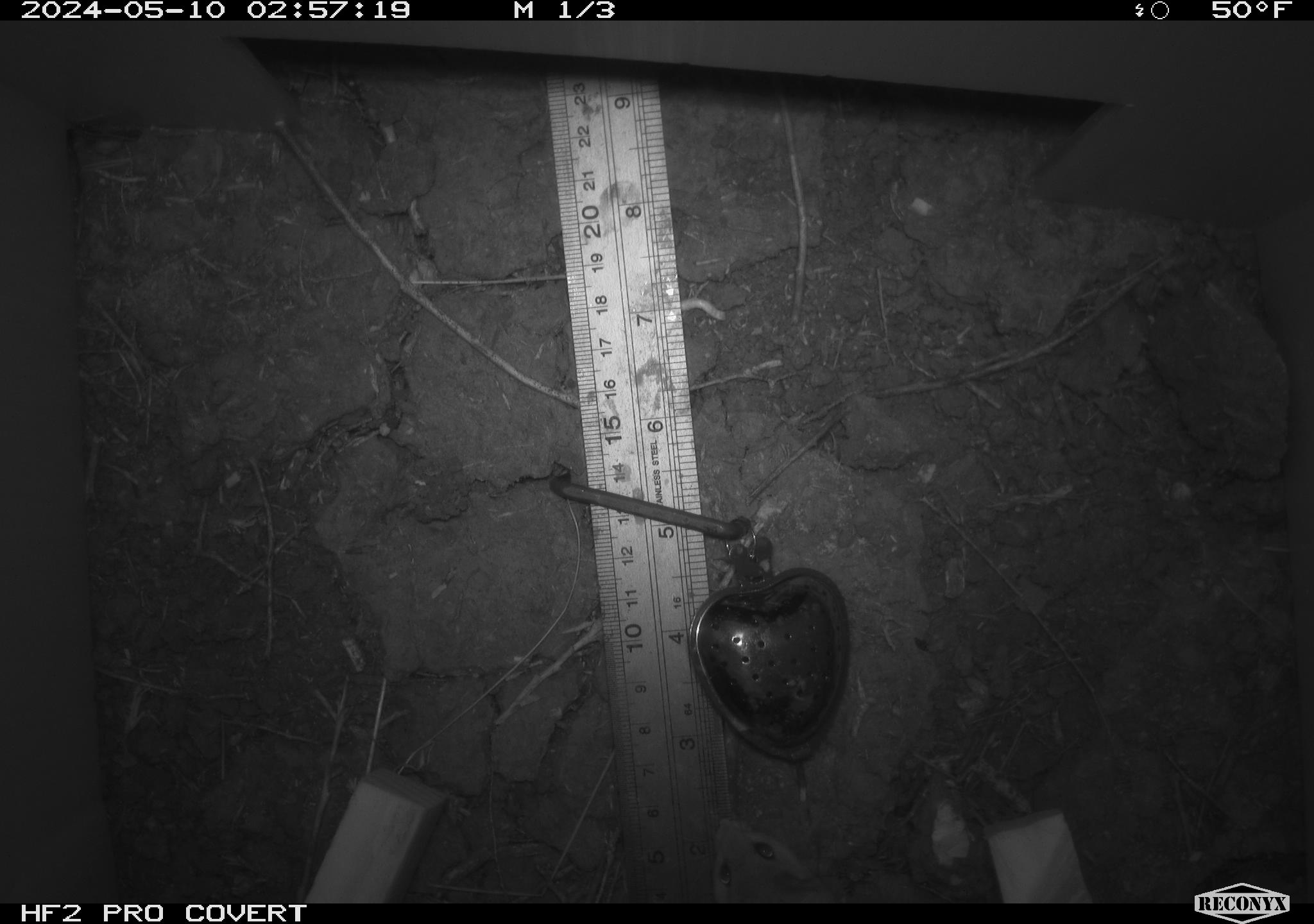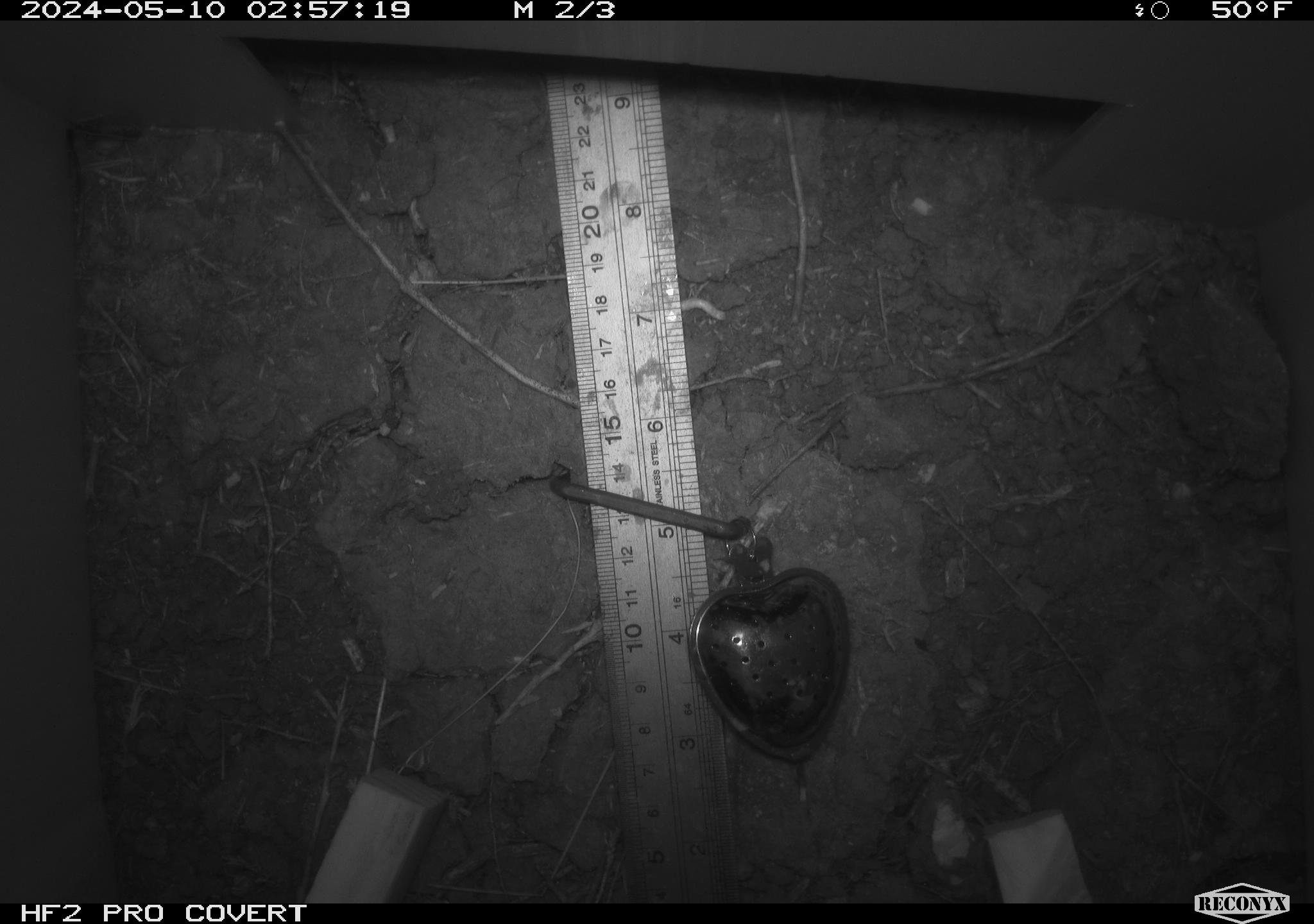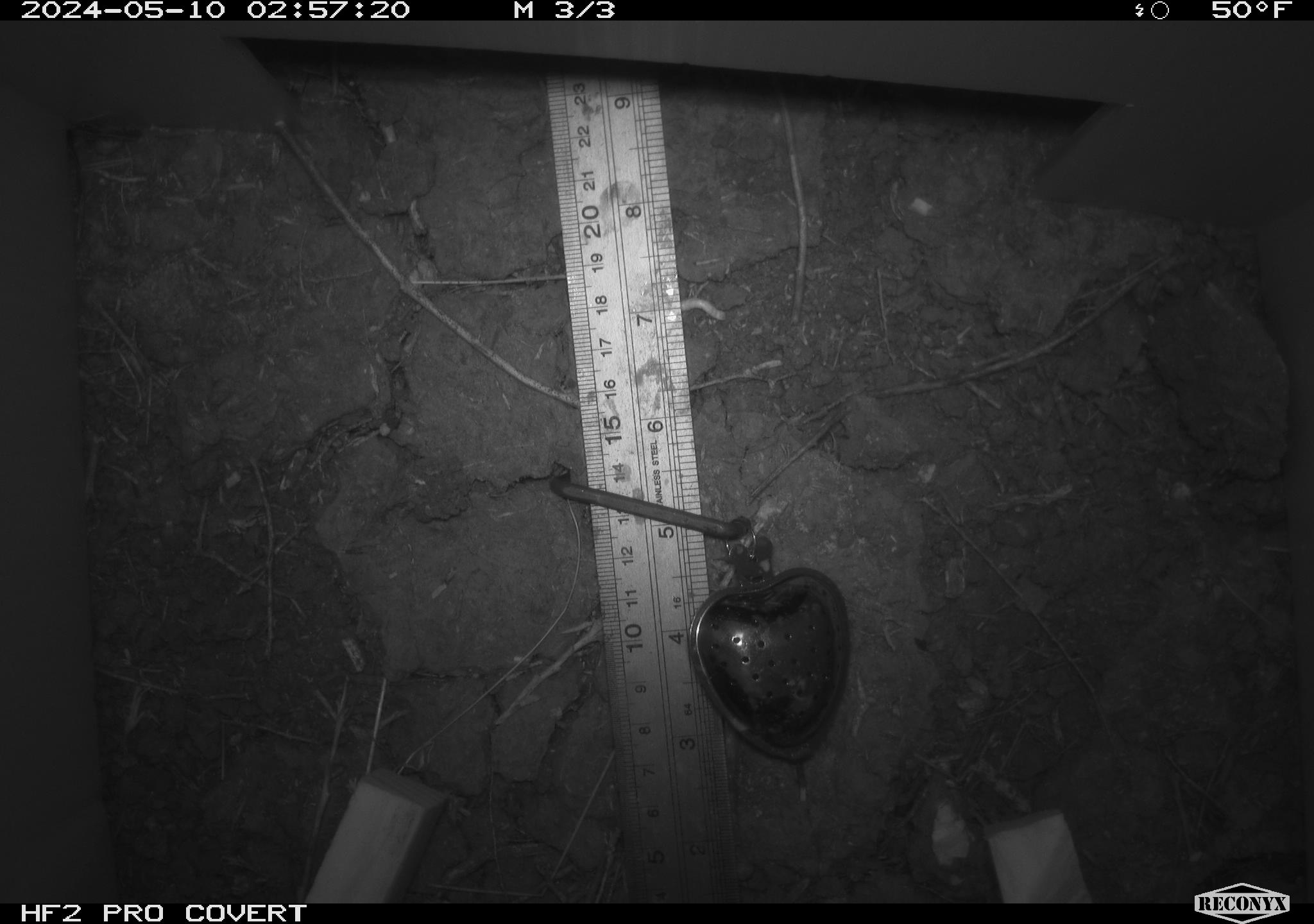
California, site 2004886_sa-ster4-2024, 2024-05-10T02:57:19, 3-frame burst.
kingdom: Animalia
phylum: Chordata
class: Mammalia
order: Rodentia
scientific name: Rodentia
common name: mouse species